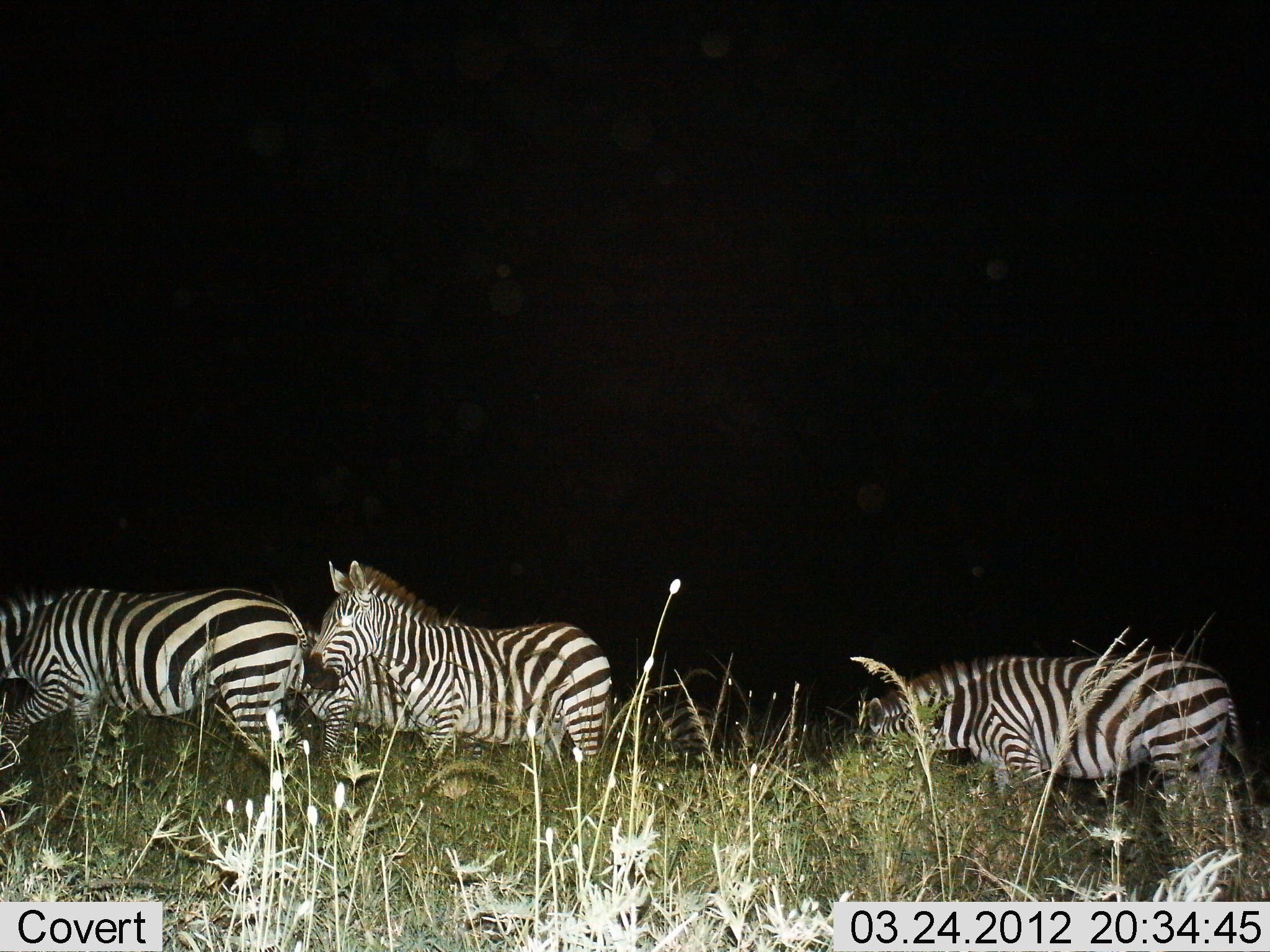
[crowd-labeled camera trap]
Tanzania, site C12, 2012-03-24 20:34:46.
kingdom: Animalia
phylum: Chordata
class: Mammalia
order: Perissodactyla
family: Equidae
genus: Equus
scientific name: Equus quagga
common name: plains zebra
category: zebra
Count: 4.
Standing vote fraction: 76%.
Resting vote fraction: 0%.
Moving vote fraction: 53%.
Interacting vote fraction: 6%.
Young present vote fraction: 6%.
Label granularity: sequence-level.